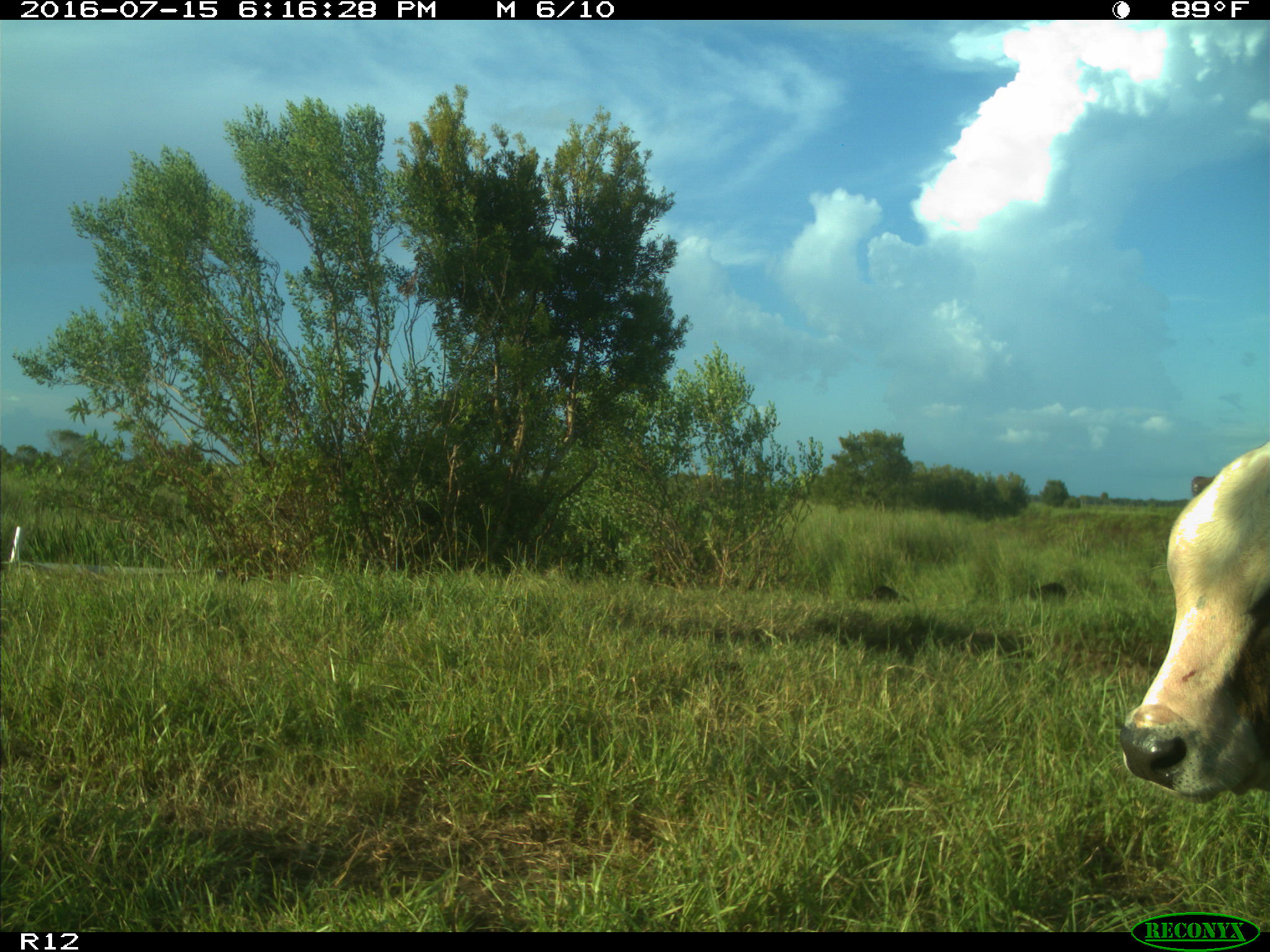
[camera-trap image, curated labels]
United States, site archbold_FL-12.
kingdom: Animalia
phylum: Chordata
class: Mammalia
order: Artiodactyla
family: Bovidae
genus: Bos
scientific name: Bos taurus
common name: domestic cow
Bos taurus (domestic cow).